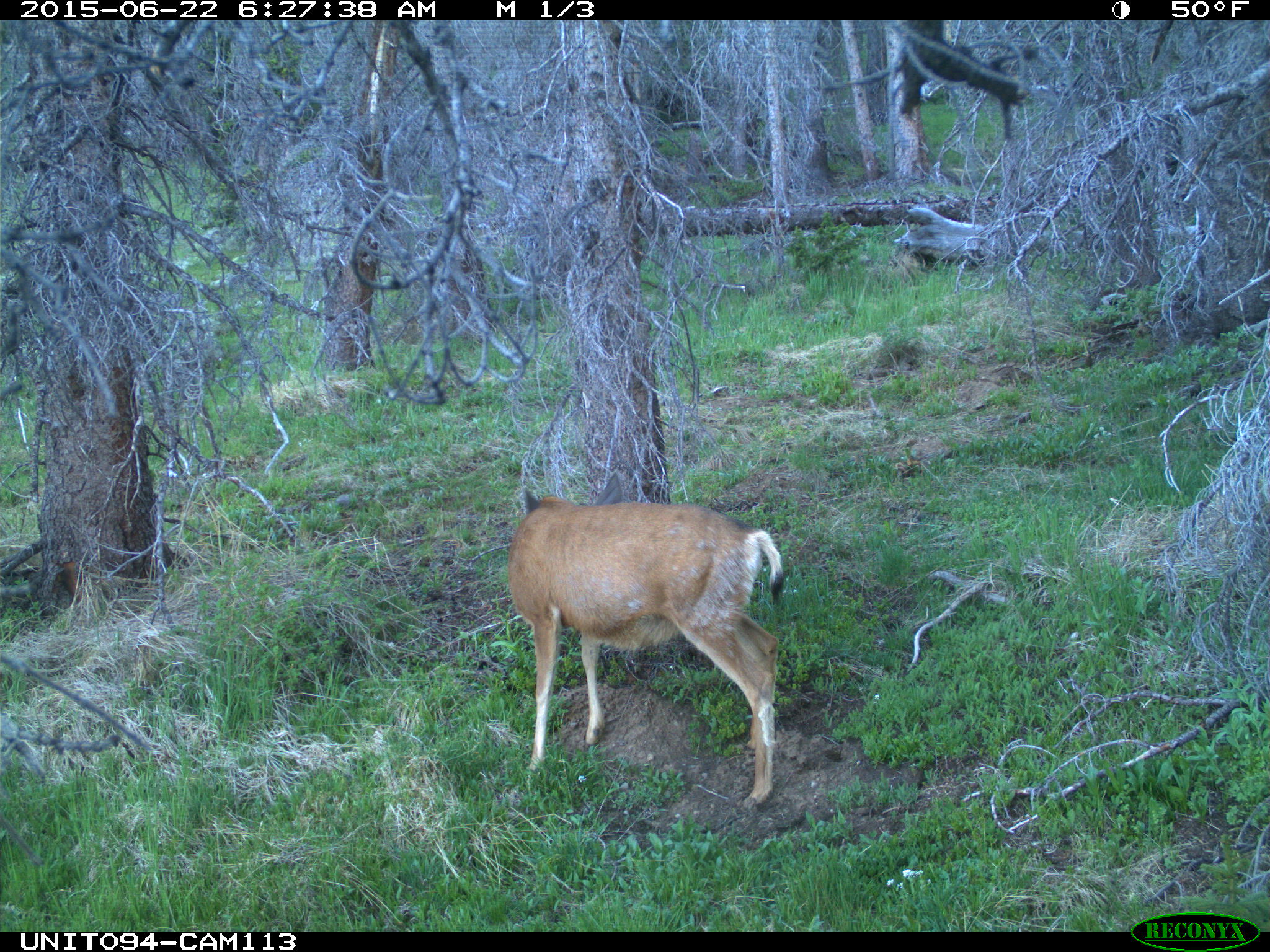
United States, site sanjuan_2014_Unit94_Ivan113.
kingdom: Animalia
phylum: Chordata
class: Mammalia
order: Artiodactyla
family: Cervidae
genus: Odocoileus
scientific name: Odocoileus hemionus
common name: mule deer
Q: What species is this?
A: Odocoileus hemionus (mule deer).